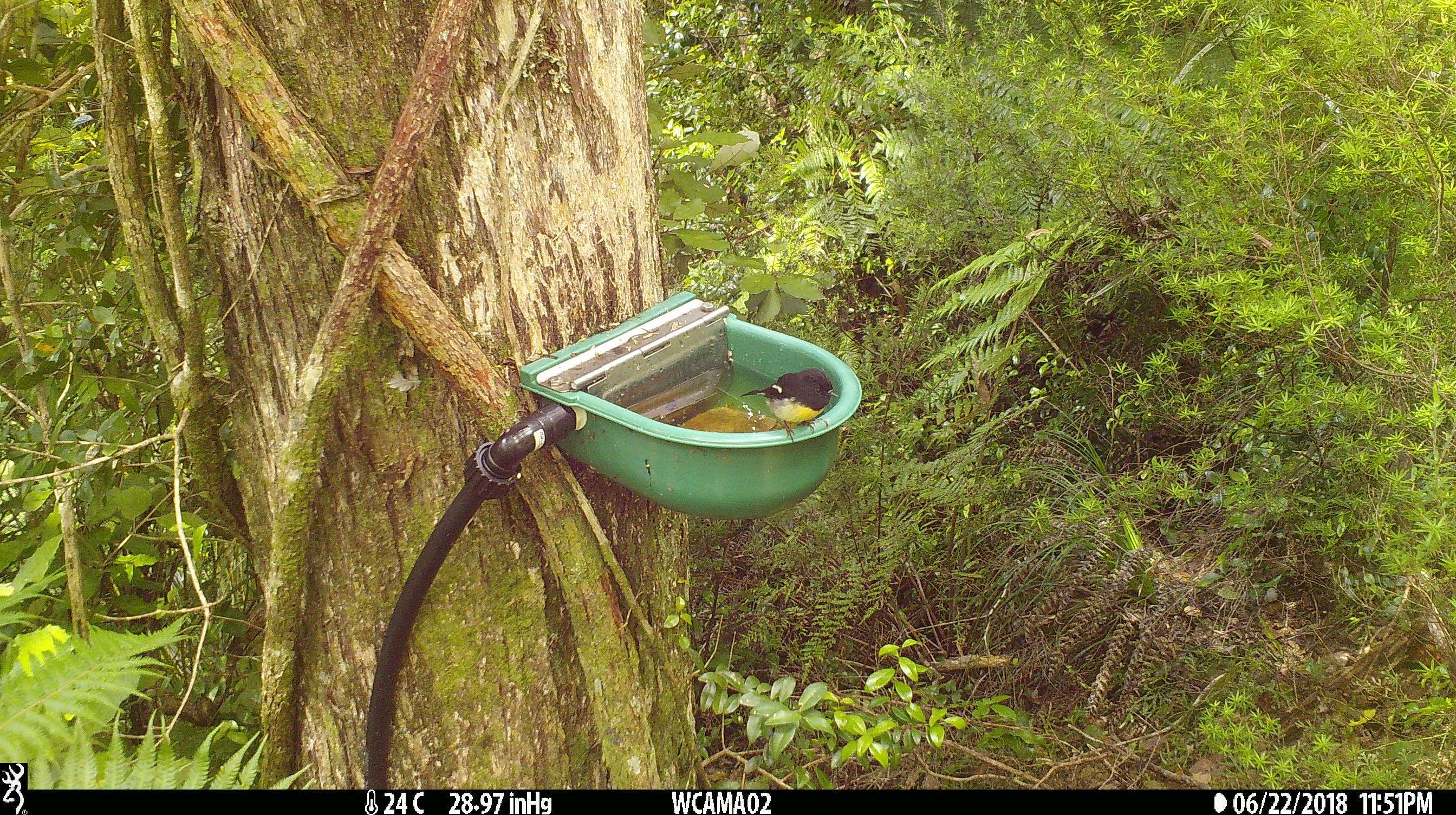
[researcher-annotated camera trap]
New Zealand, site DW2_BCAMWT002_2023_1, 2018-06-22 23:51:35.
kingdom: Animalia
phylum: Chordata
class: Aves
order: Passeriformes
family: Petroicidae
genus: Petroica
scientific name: Petroica macrocephala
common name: tomtit